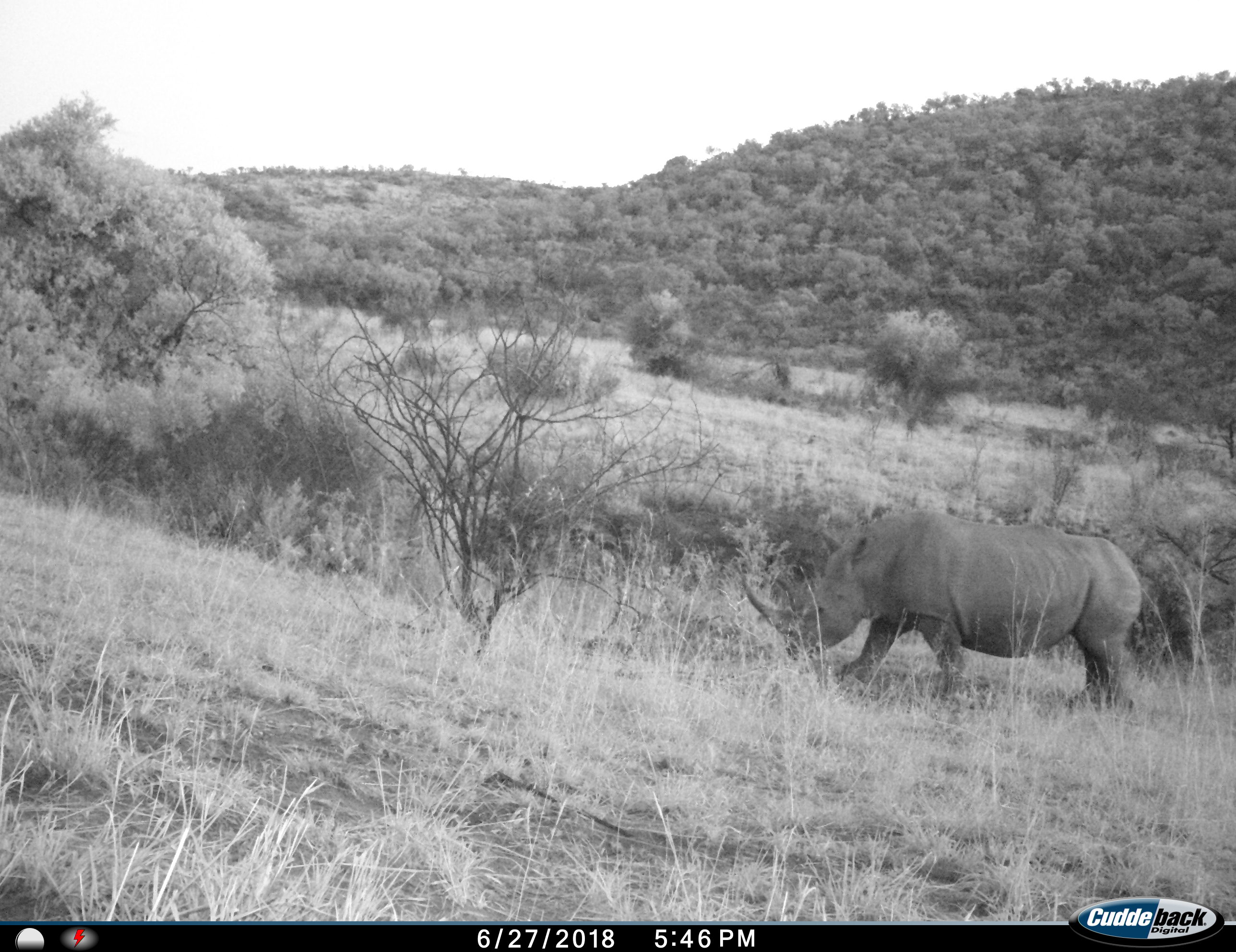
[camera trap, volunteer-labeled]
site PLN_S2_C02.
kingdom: Animalia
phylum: Chordata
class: Mammalia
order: Perissodactyla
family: Rhinocerotidae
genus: Ceratotherium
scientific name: Ceratotherium simum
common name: white rhinoceros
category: rhinoceroswhite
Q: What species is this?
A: Rhinoceroswhite (white rhinoceros) (Ceratotherium simum).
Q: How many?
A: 1.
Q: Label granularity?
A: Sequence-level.